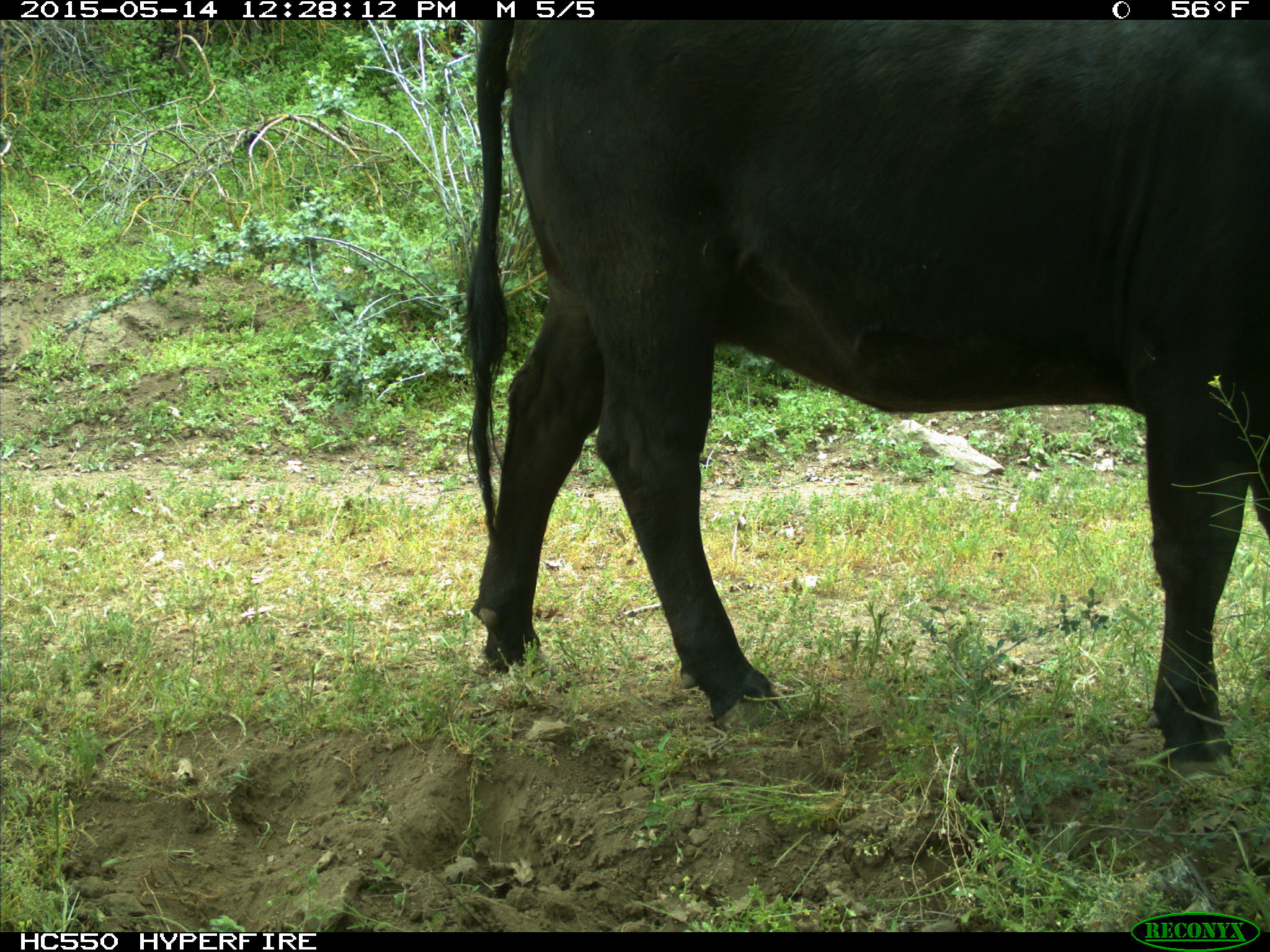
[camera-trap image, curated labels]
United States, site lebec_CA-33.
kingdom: Animalia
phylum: Chordata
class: Mammalia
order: Artiodactyla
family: Bovidae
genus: Bos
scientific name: Bos taurus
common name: domestic cow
Bos taurus (domestic cow).